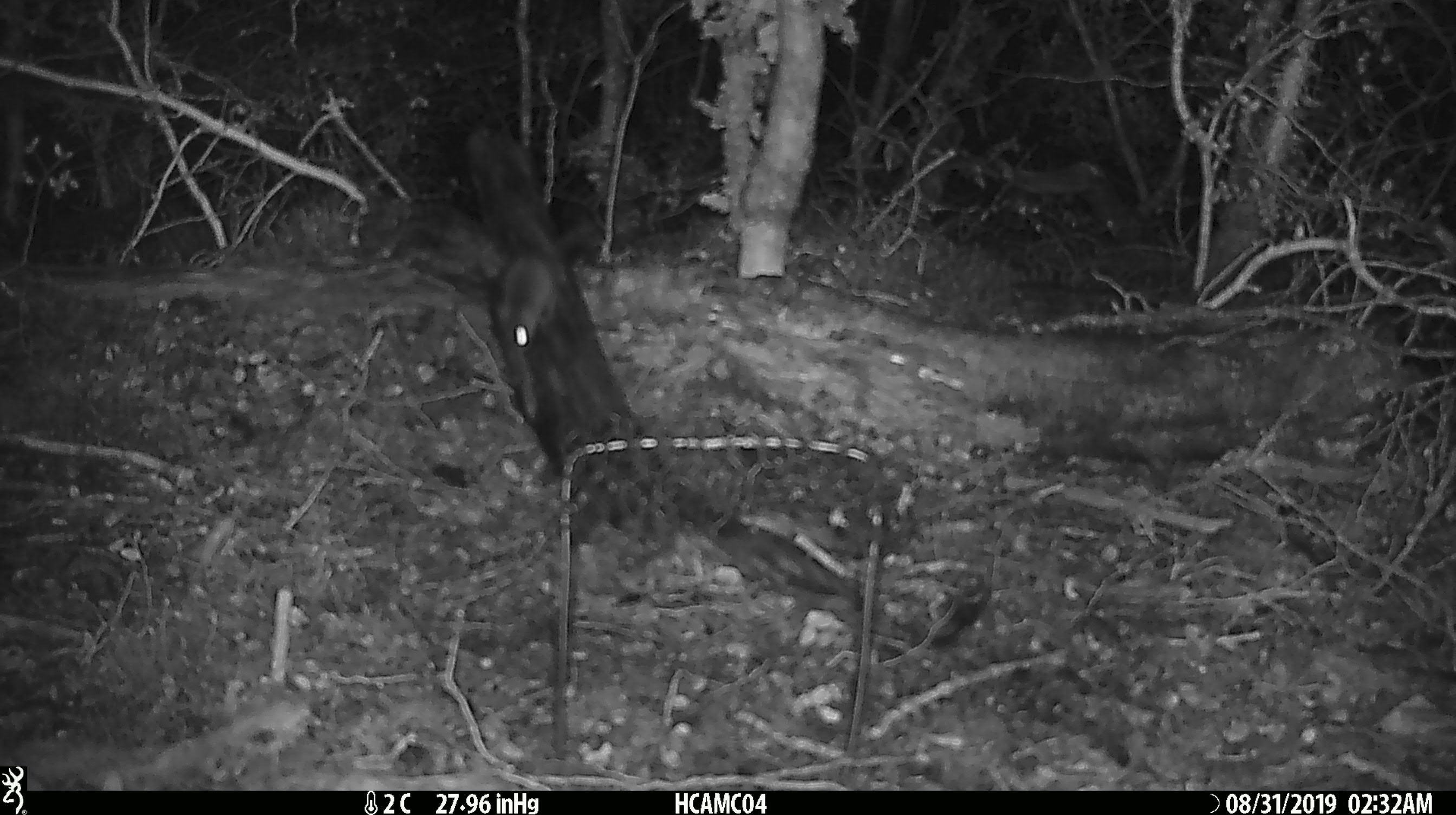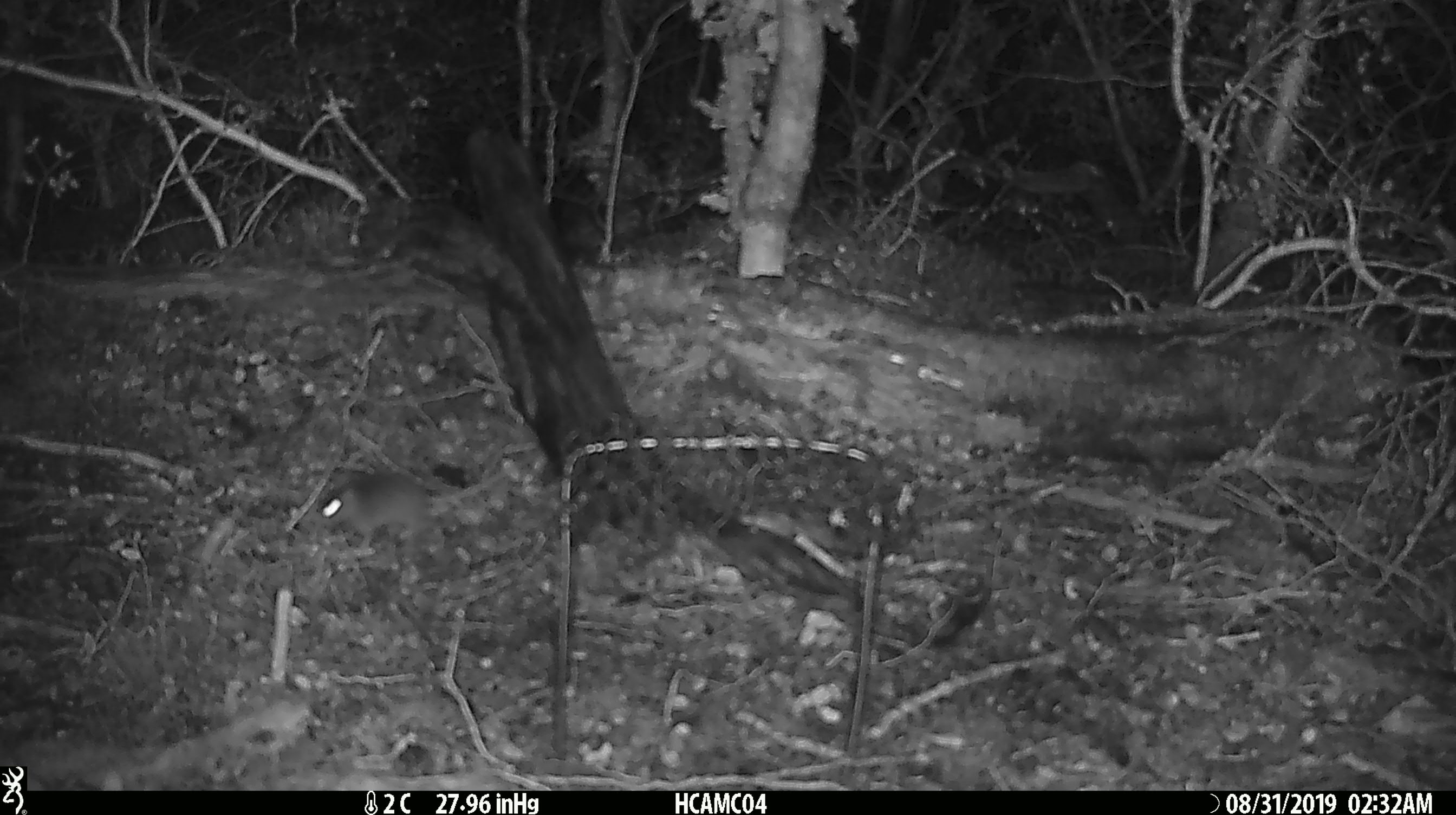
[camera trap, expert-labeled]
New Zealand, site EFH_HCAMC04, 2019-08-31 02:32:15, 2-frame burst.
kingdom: Animalia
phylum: Chordata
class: Mammalia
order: Rodentia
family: Muridae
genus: Mus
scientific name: Mus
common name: mouse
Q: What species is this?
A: Mouse (Mus).